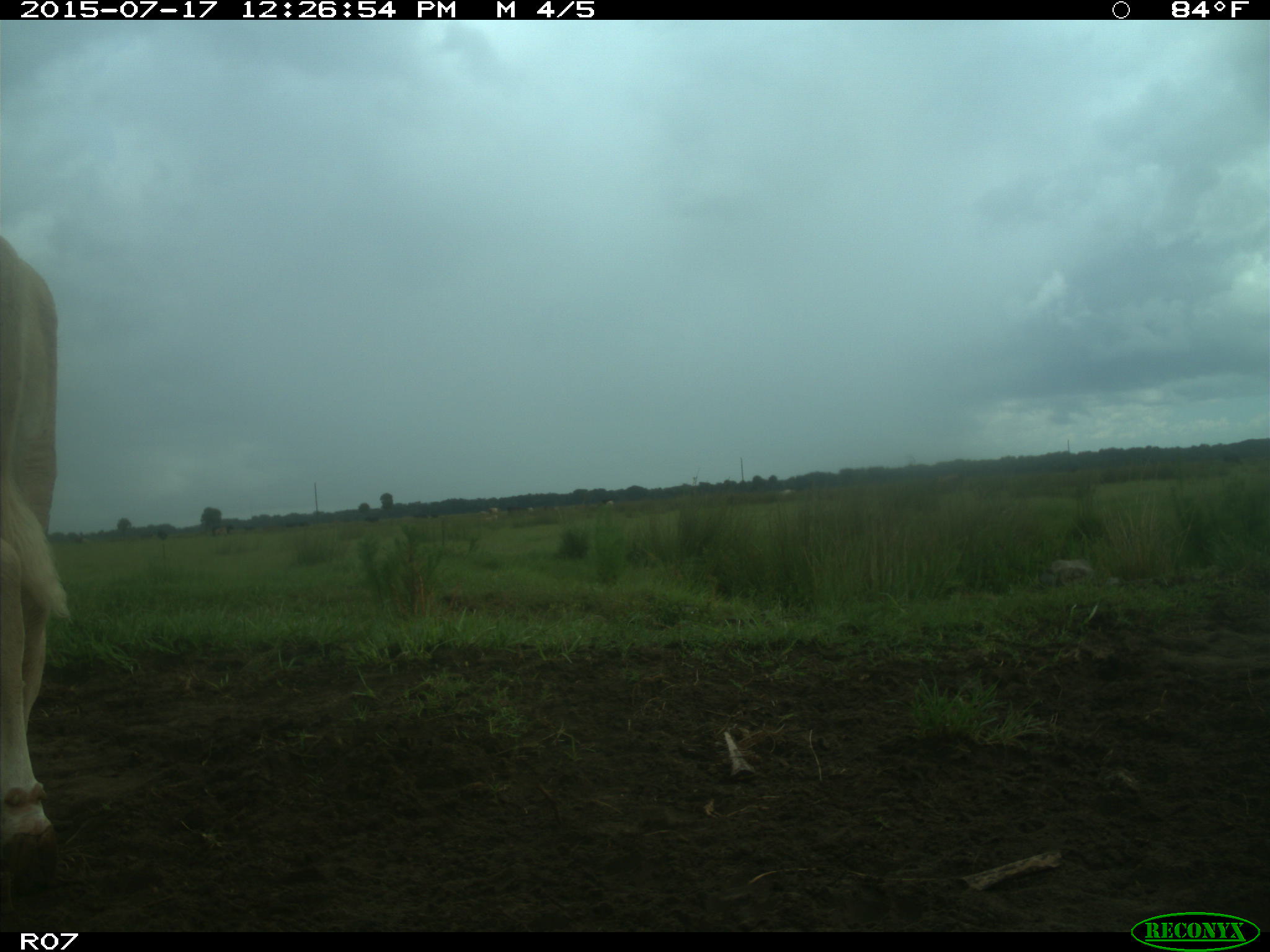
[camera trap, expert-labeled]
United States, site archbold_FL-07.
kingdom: Animalia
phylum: Chordata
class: Mammalia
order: Artiodactyla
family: Bovidae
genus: Bos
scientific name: Bos taurus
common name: domestic cow